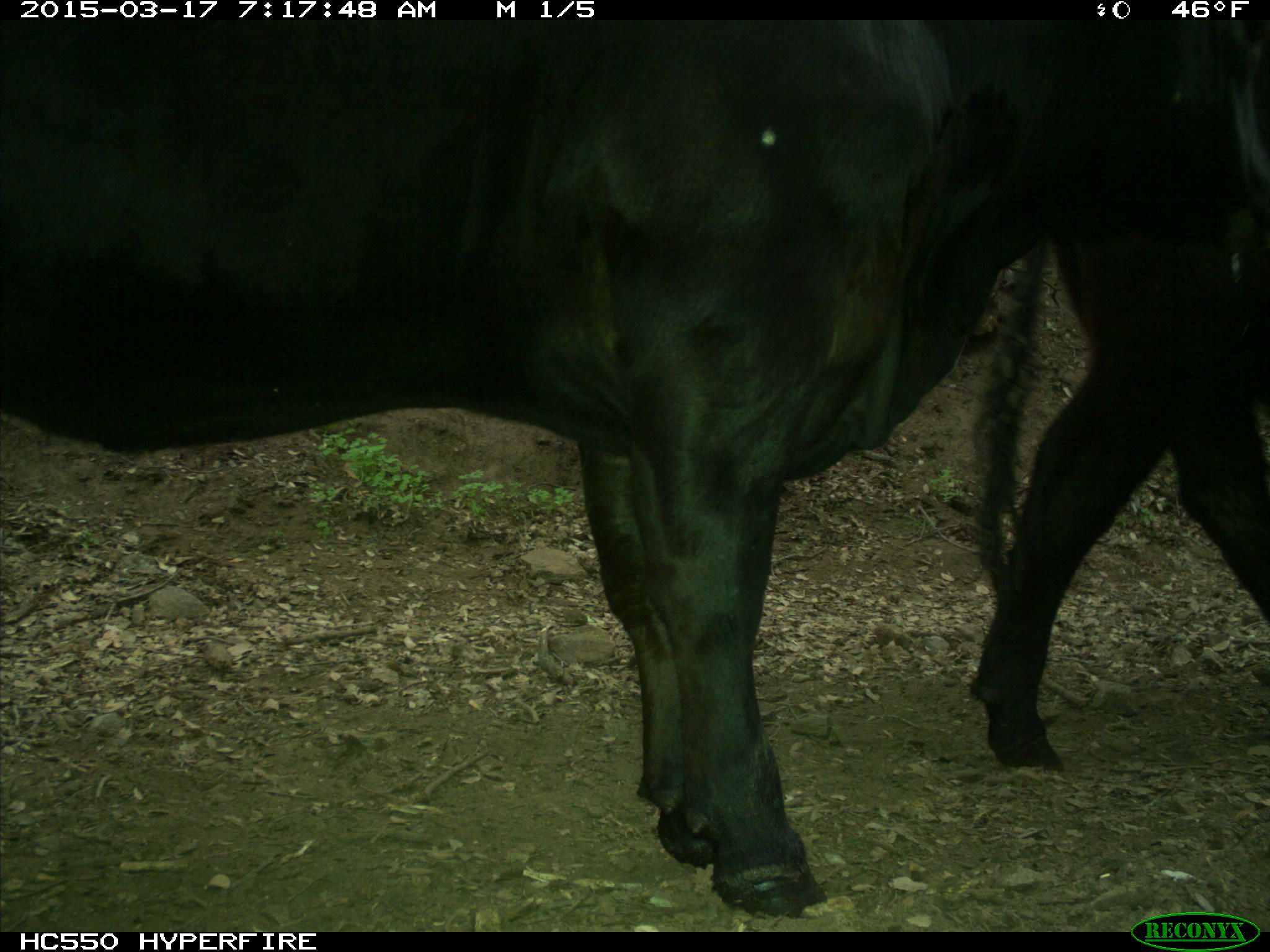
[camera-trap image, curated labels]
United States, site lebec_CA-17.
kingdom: Animalia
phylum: Chordata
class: Mammalia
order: Artiodactyla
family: Bovidae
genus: Bos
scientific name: Bos taurus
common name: domestic cow